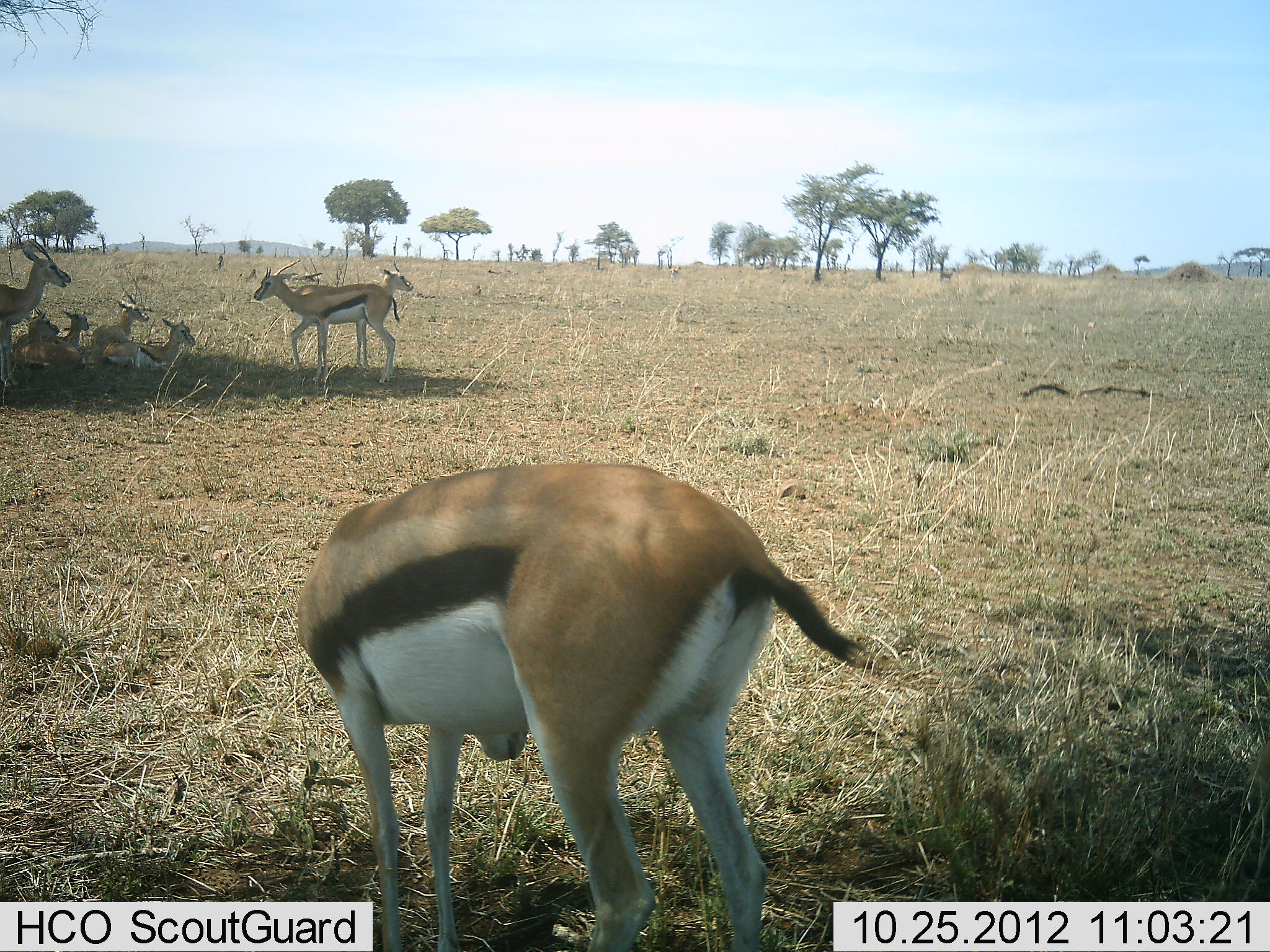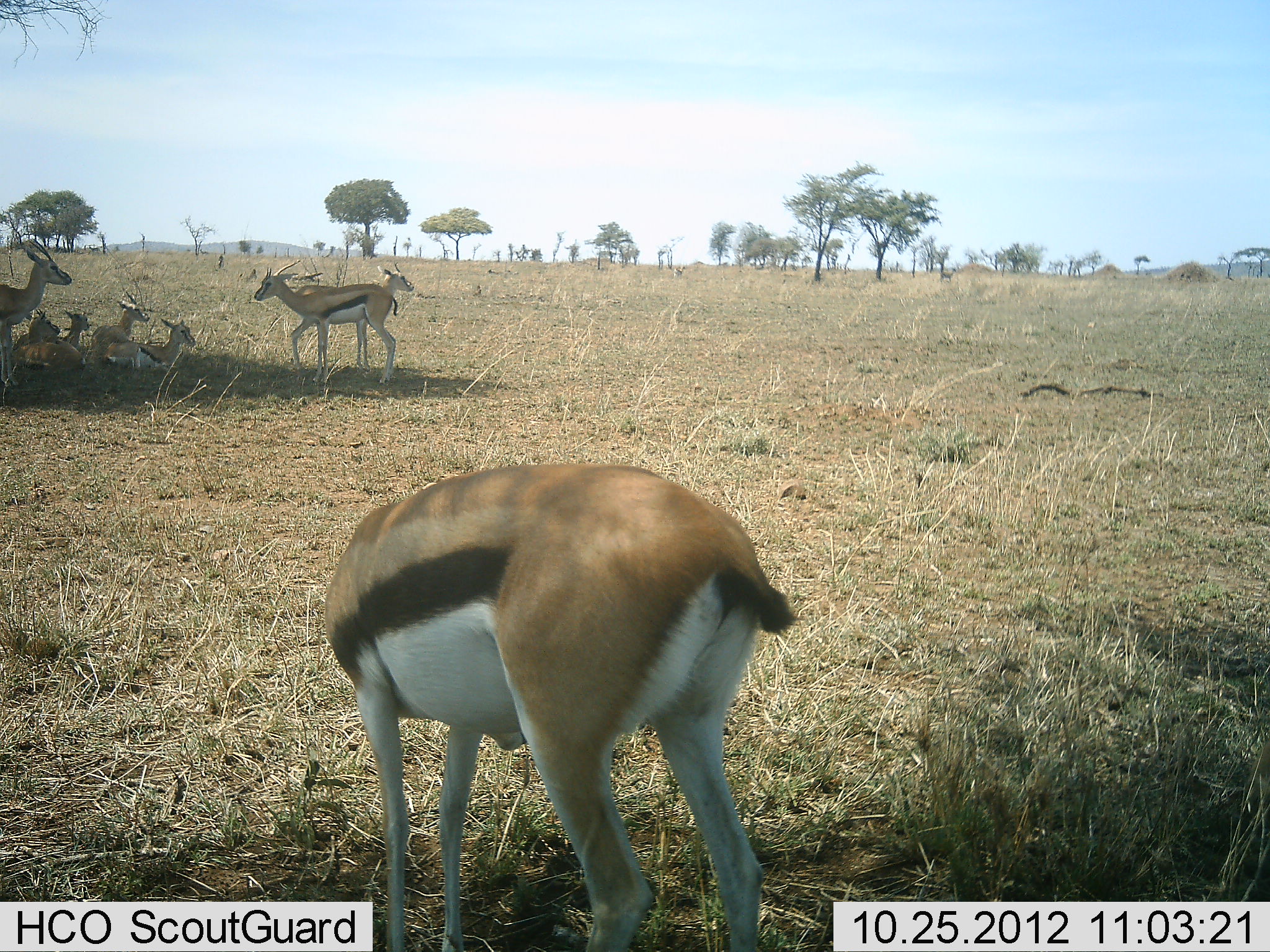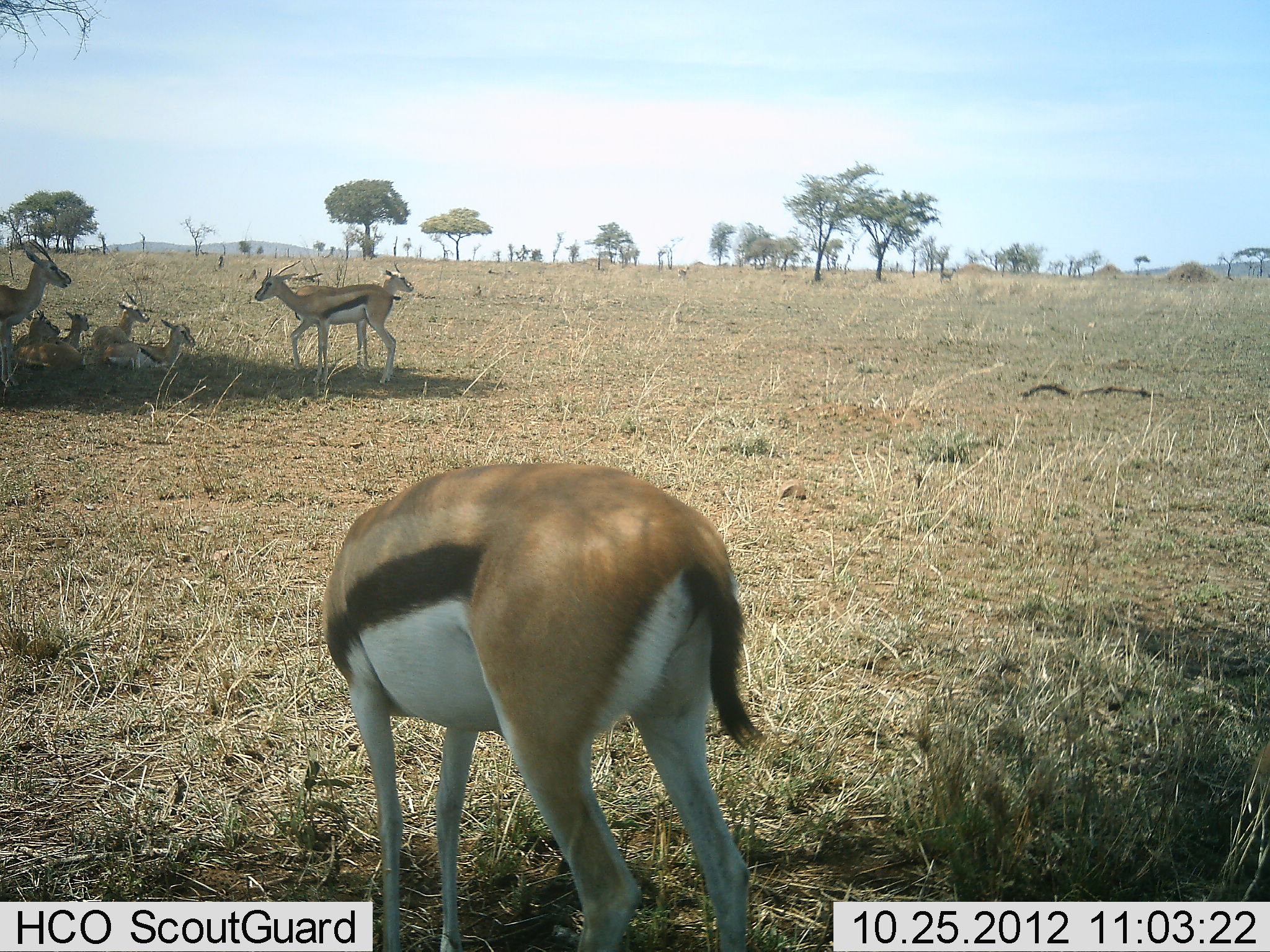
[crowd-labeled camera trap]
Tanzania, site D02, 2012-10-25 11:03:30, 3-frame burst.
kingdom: Animalia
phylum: Chordata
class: Mammalia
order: Artiodactyla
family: Bovidae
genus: Eudorcas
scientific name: Eudorcas thomsonii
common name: thomson's gazelle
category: gazellethomsons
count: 8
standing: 70%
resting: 100%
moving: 30%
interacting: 30%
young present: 40%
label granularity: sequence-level